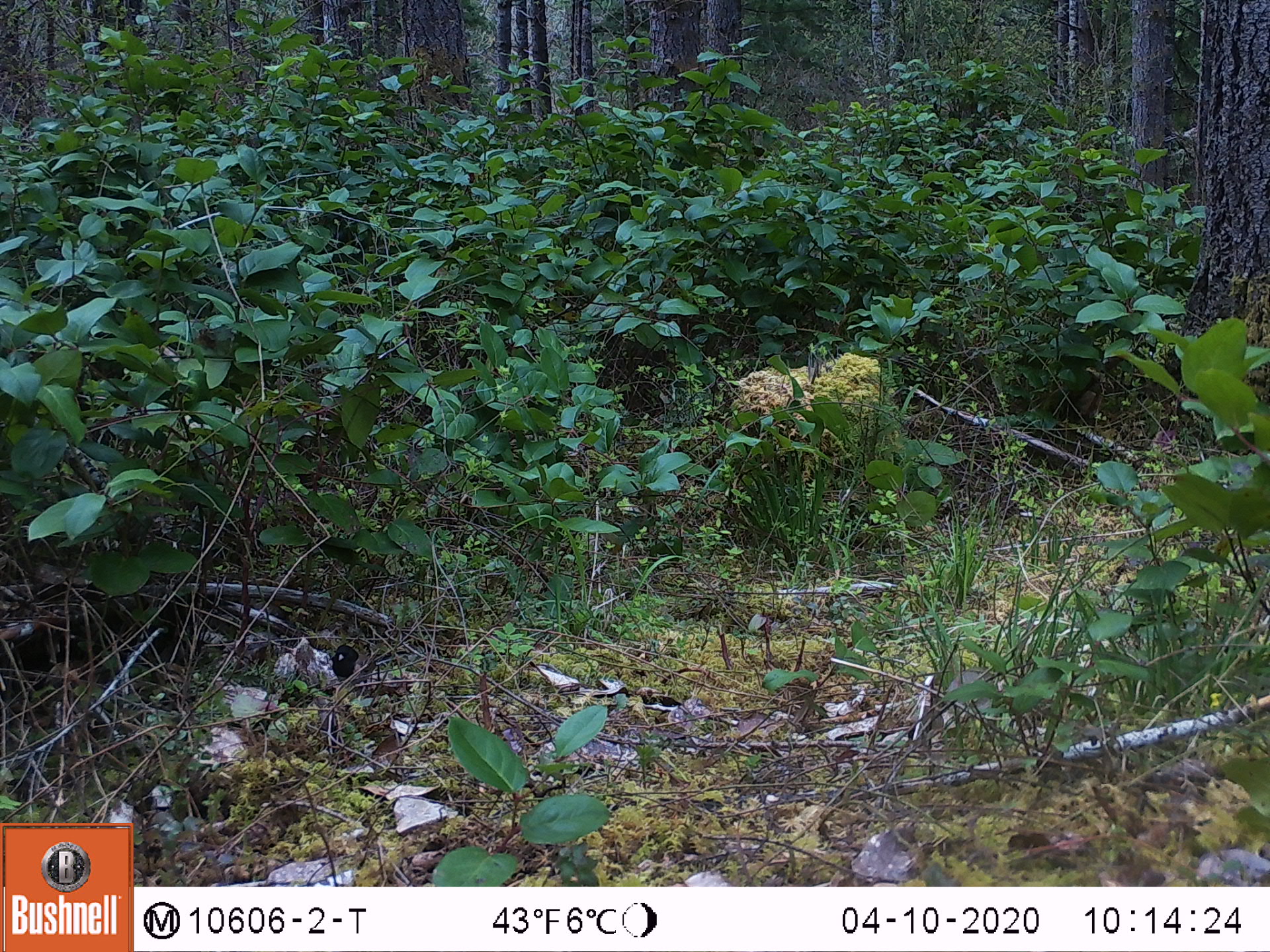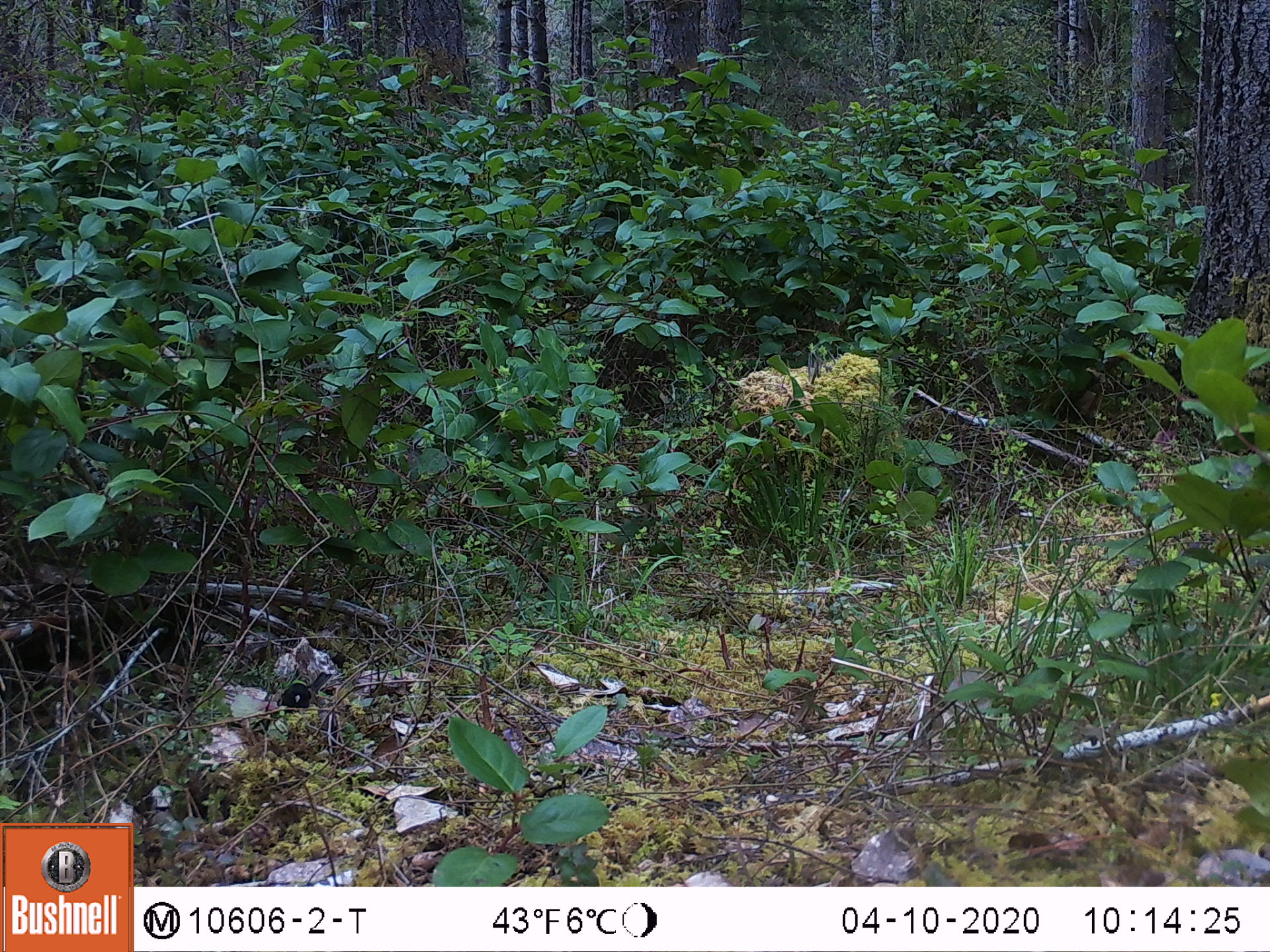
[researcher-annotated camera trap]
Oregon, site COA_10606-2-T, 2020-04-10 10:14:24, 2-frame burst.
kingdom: Animalia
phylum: Chordata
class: Aves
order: Passeriformes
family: Passerellidae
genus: Junco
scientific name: Junco hyemalis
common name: dark-eyed junco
Dark-eyed junco (Junco hyemalis).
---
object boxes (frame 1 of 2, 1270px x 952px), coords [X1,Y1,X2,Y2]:
dark-eyed junco: [285,630,379,704]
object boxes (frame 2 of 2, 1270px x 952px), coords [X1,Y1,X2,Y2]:
dark-eyed junco: [265,663,336,725]